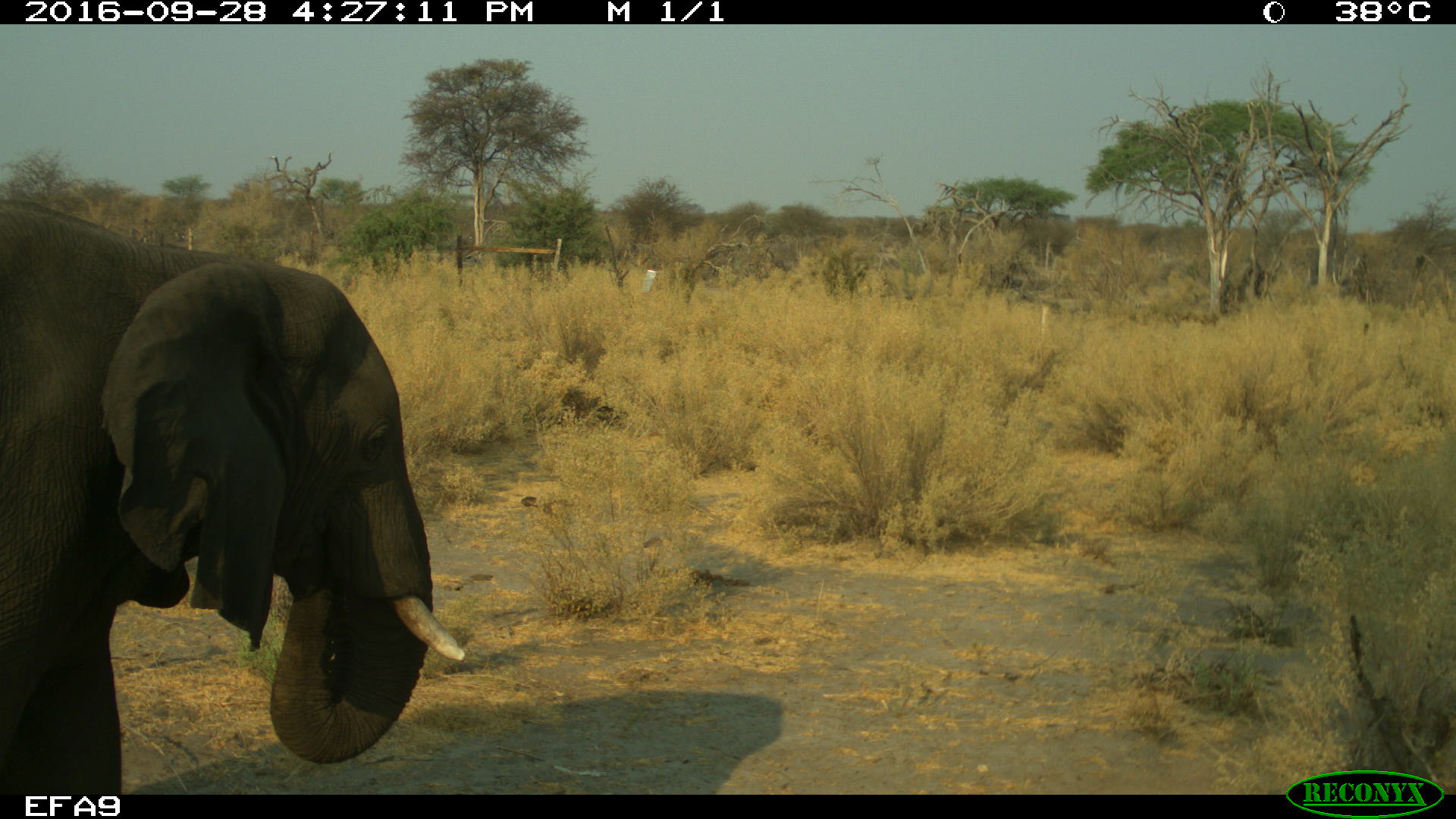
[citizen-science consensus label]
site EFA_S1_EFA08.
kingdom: Animalia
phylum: Chordata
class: Mammalia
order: Proboscidea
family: Elephantidae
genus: Loxodonta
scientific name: Loxodonta africana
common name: african bush elephant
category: elephant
Elephant (african bush elephant) (Loxodonta africana), count 1. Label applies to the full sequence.